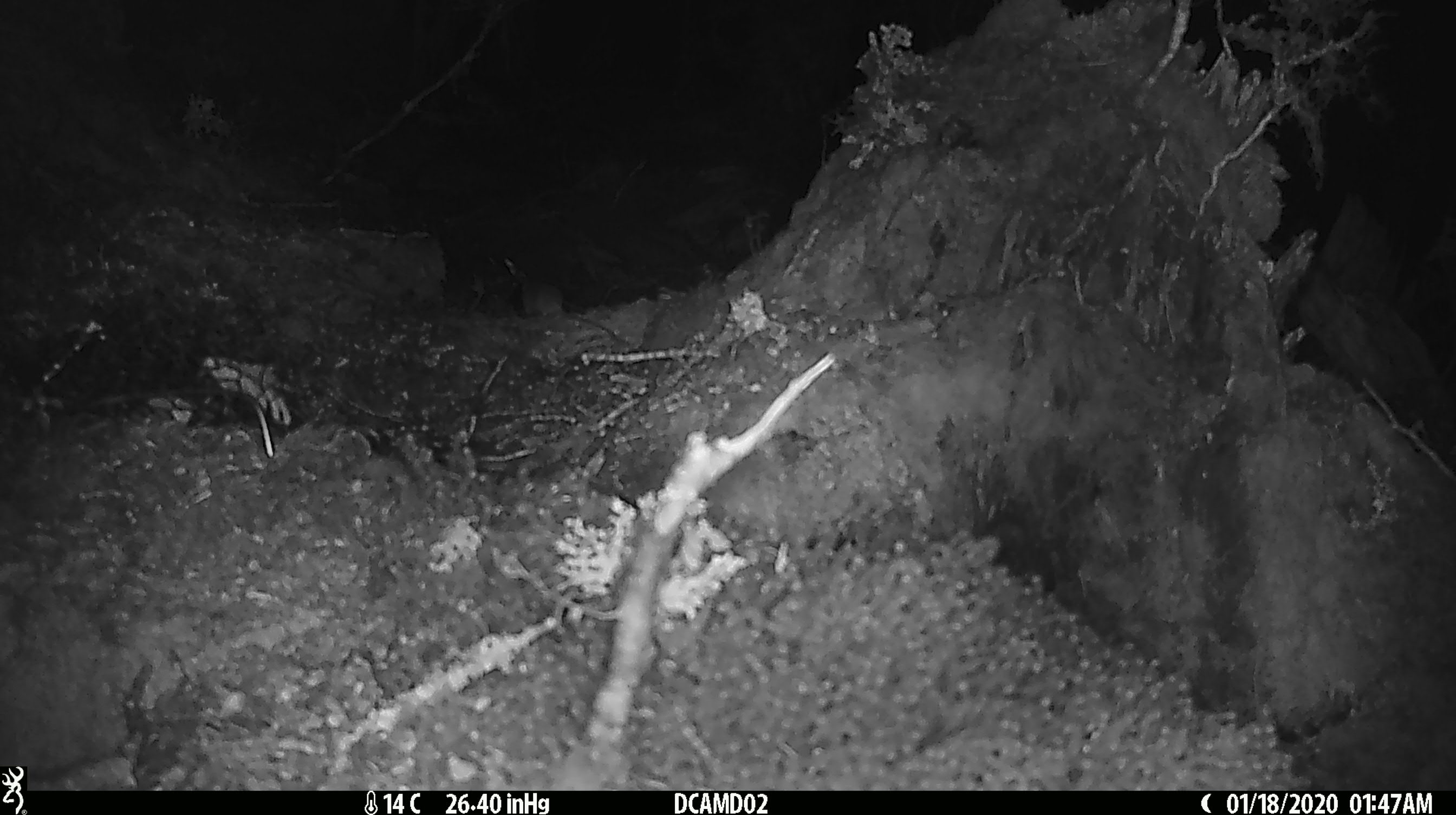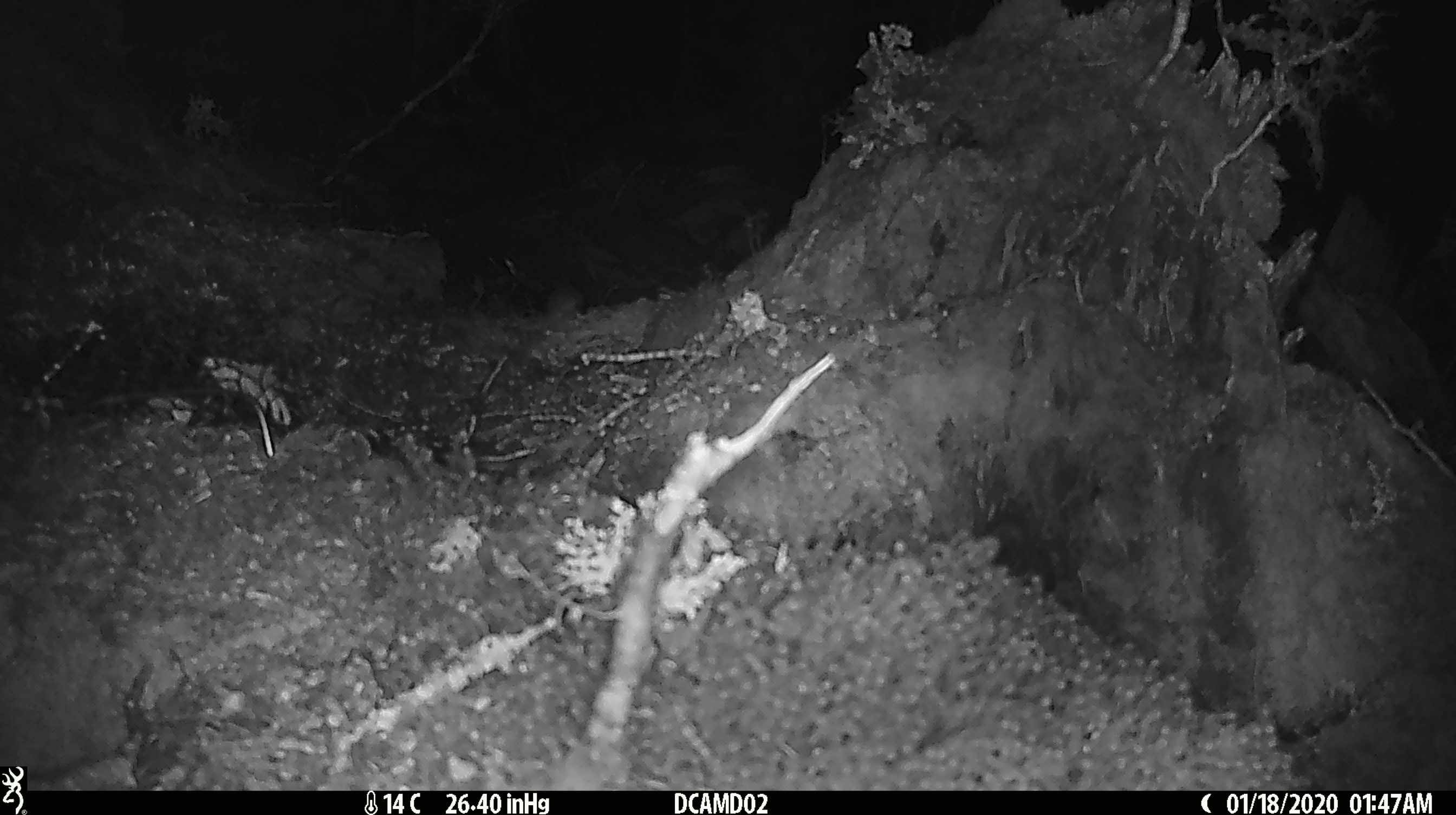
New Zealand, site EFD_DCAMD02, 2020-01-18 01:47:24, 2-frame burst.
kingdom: Animalia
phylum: Chordata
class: Mammalia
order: Rodentia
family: Muridae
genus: Mus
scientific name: Mus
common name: mouse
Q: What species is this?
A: Mouse (Mus).